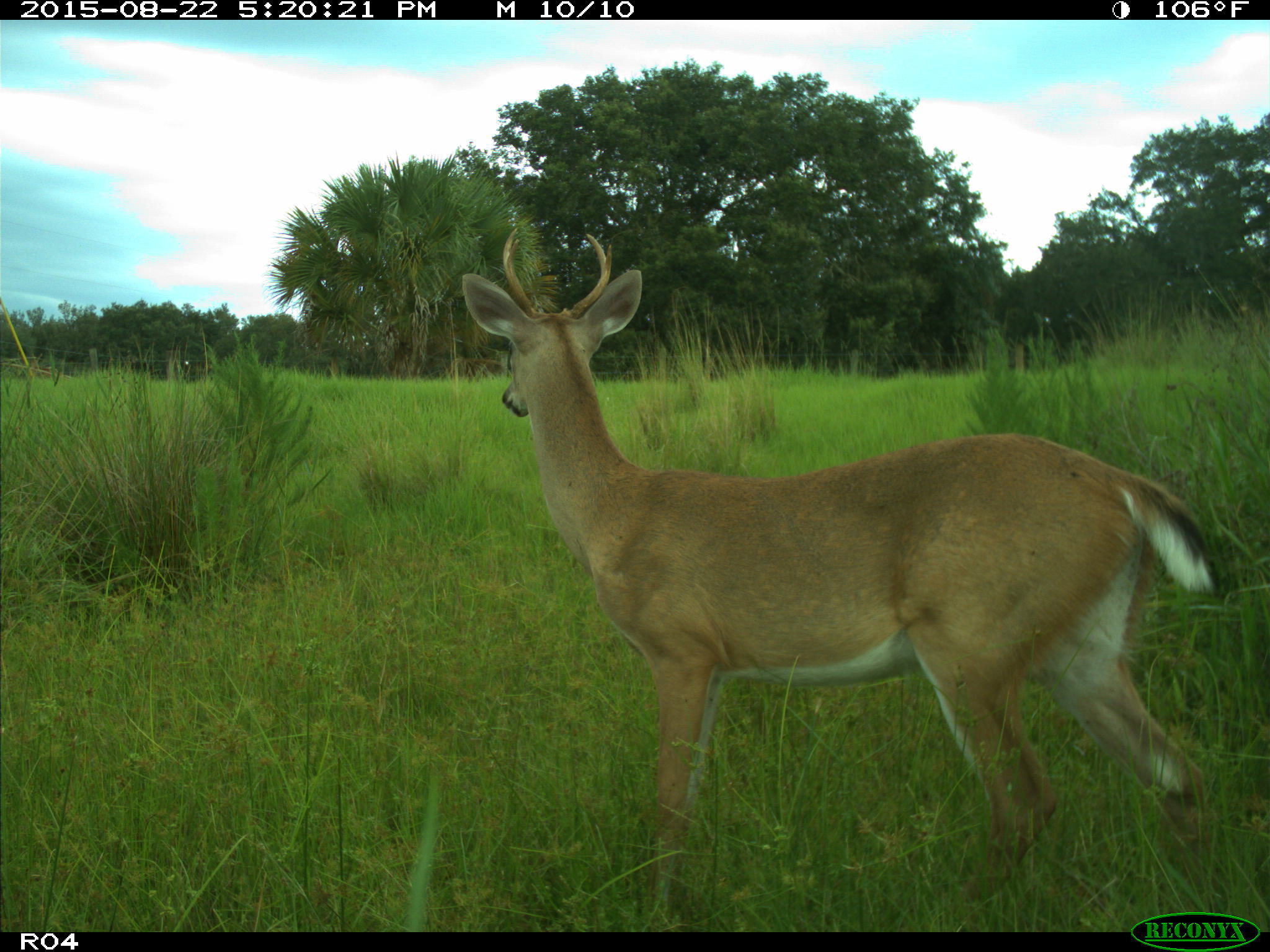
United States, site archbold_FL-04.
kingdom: Animalia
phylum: Chordata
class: Mammalia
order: Artiodactyla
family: Cervidae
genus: Odocoileus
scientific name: Odocoileus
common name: deer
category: unidentified deer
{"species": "unidentified deer (deer) (Odocoileus)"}